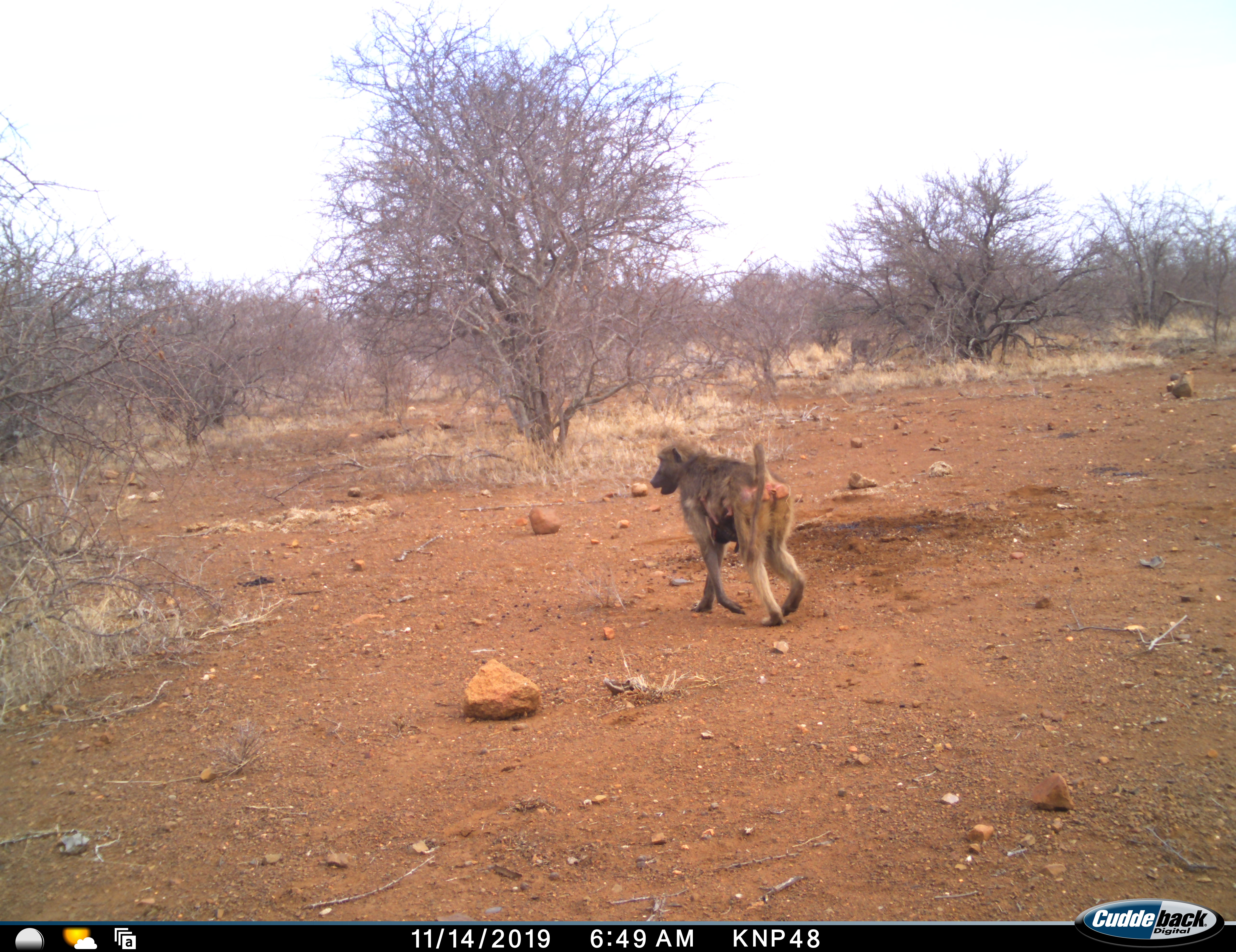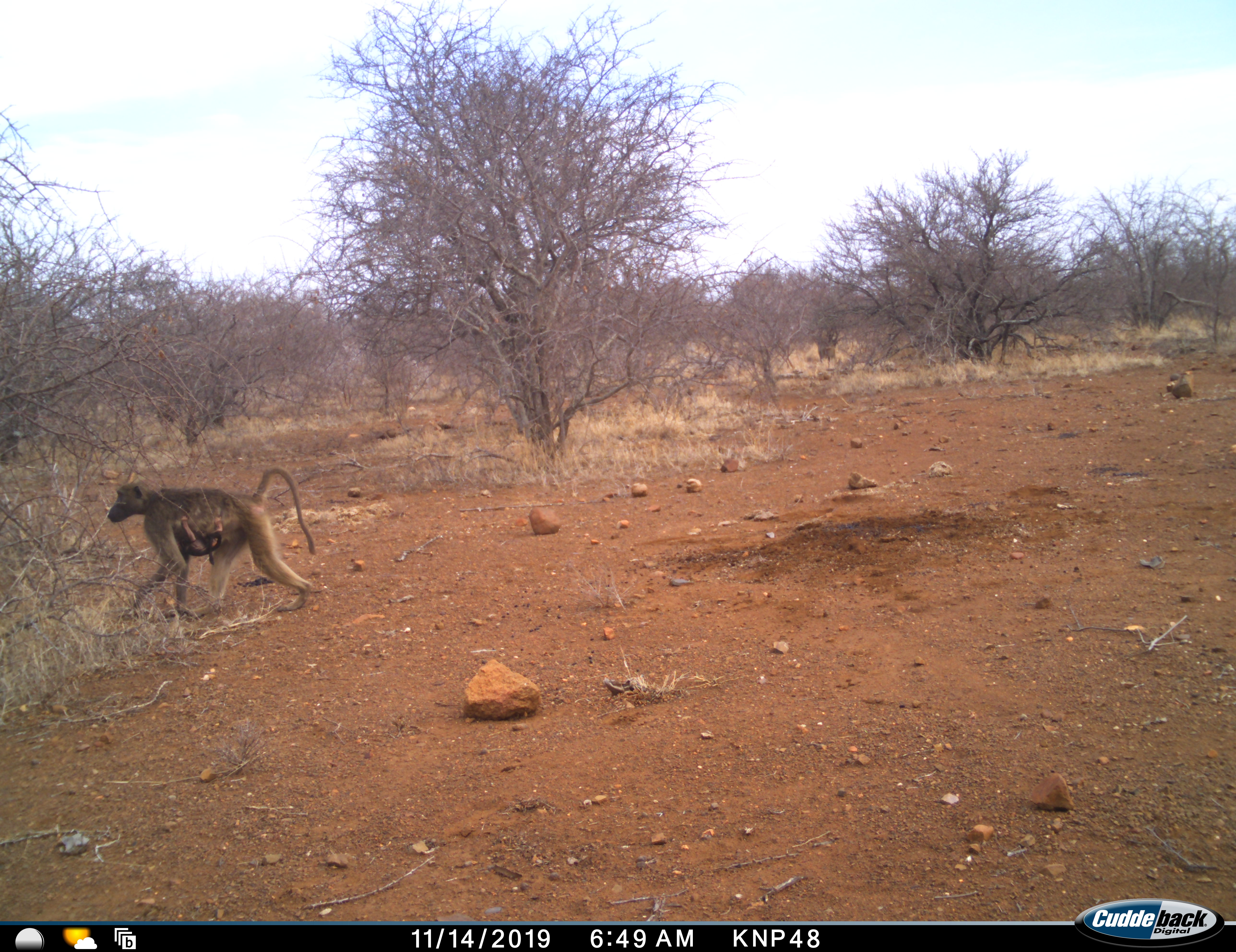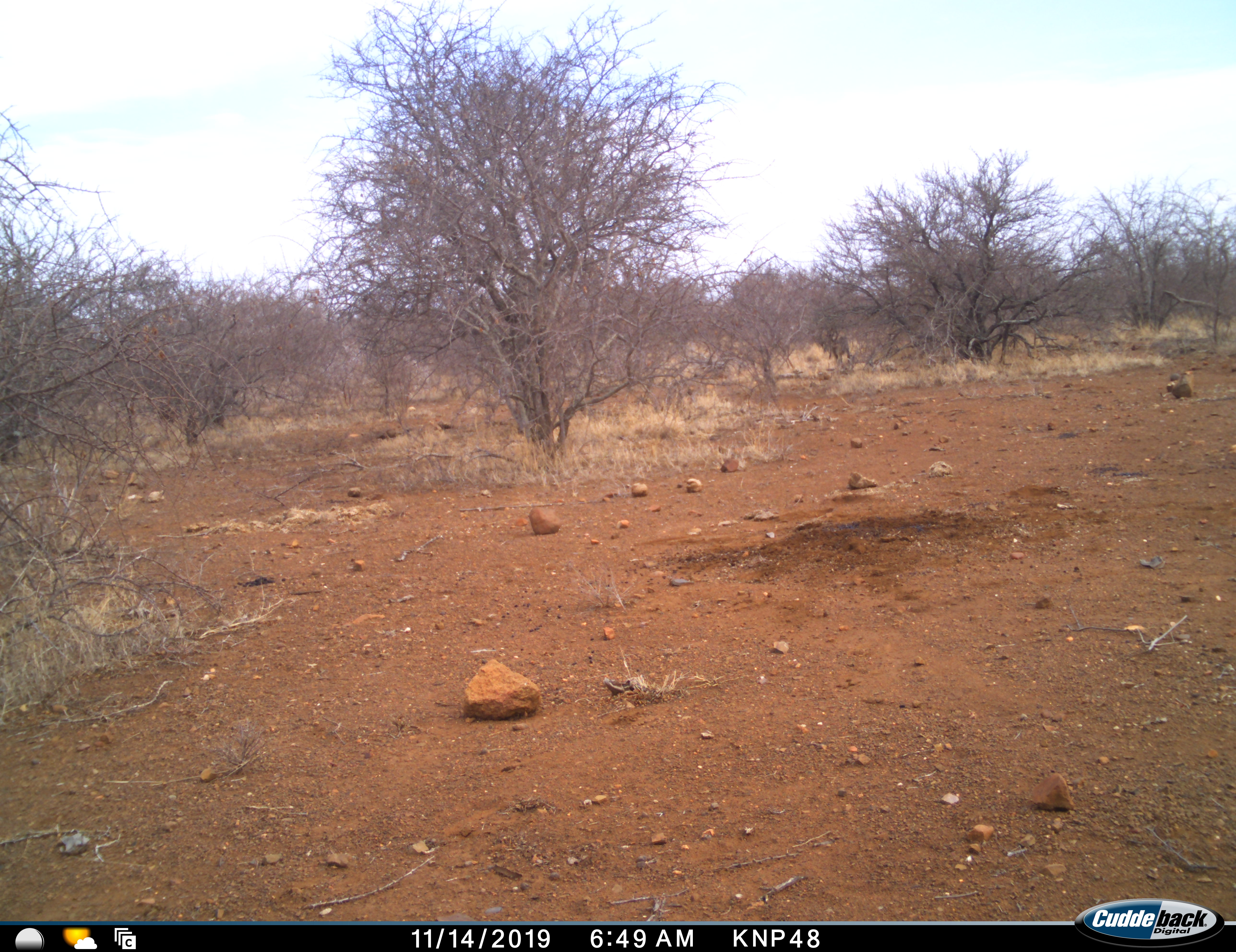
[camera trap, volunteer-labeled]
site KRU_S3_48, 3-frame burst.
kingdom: Animalia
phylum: Chordata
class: Mammalia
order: Primates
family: Cercopithecidae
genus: Papio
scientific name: Papio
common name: baboon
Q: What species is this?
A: Baboon (Papio).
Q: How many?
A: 2.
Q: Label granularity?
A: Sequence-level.